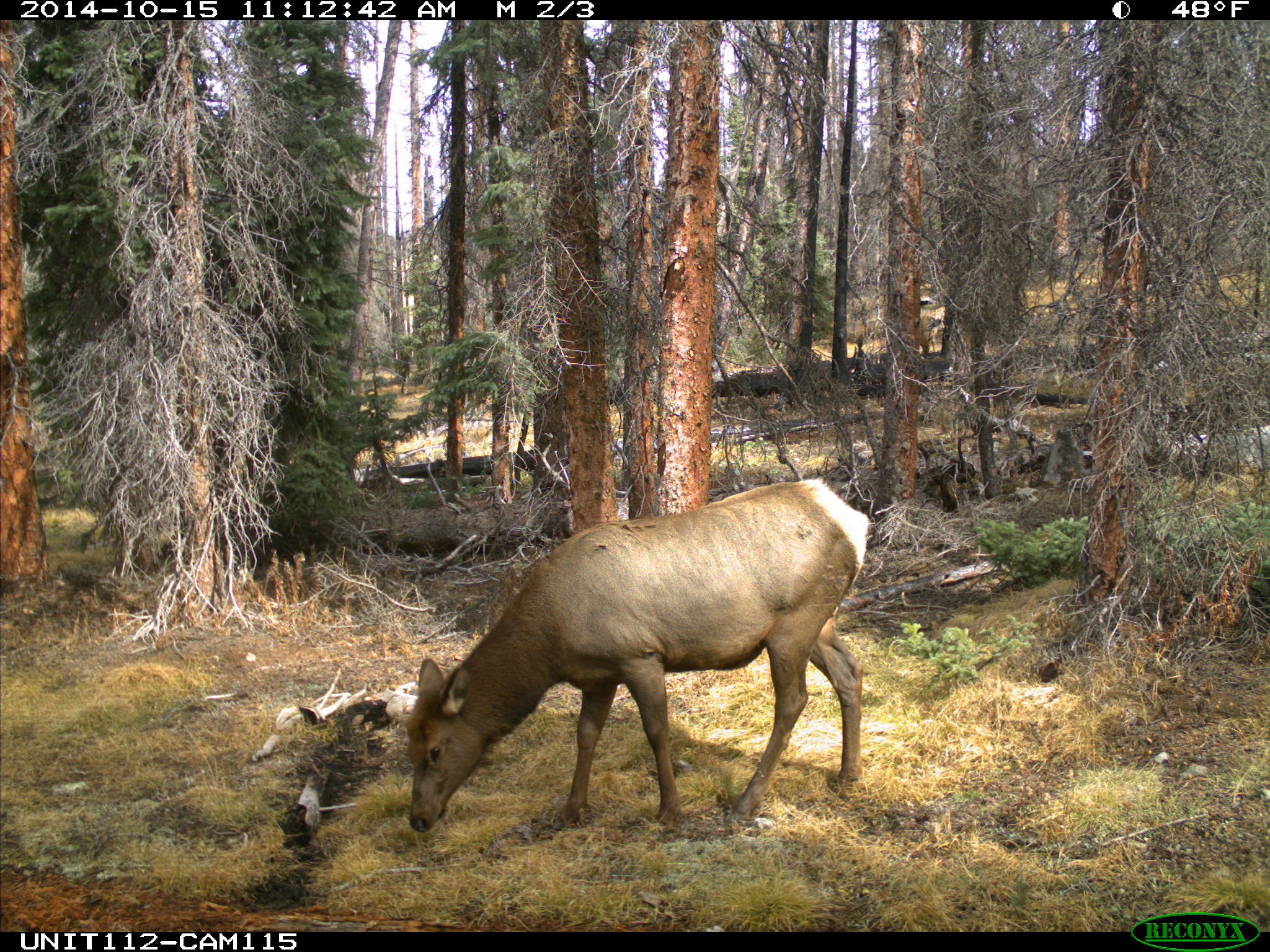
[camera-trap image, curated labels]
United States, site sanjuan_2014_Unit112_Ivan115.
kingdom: Animalia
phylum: Chordata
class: Mammalia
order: Artiodactyla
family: Cervidae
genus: Cervus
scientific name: Cervus elaphus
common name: red deer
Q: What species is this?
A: Cervus elaphus (red deer).